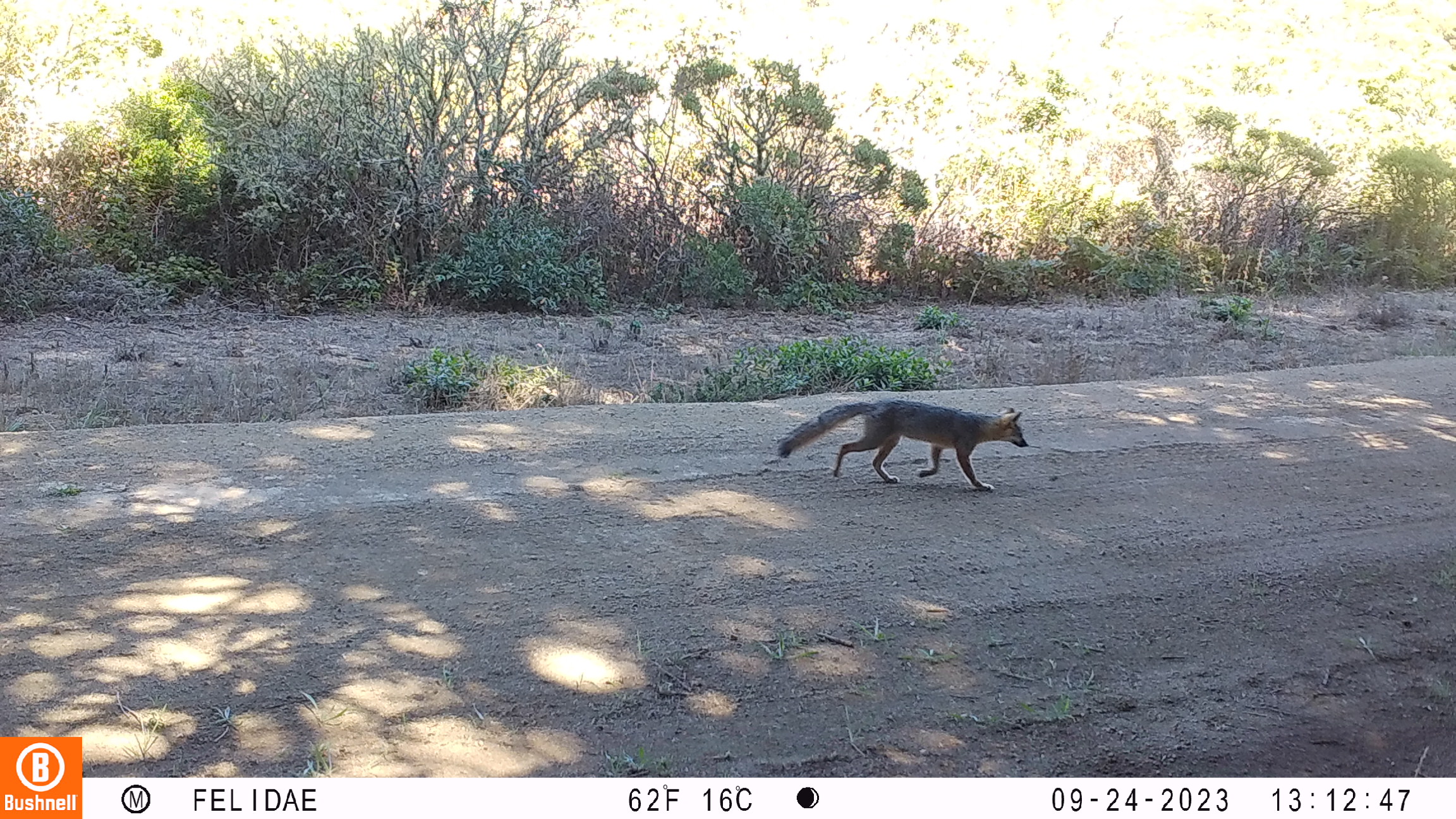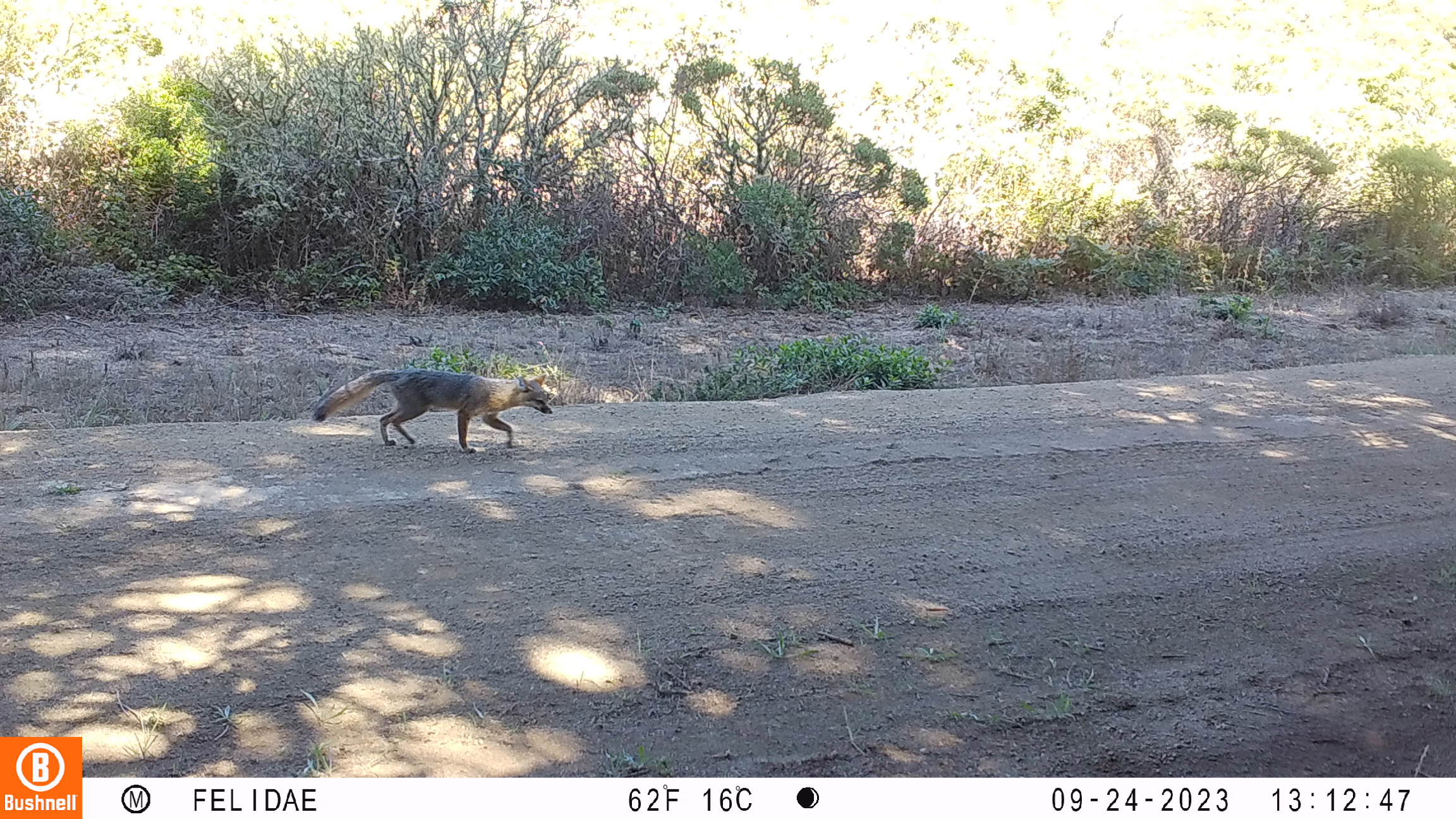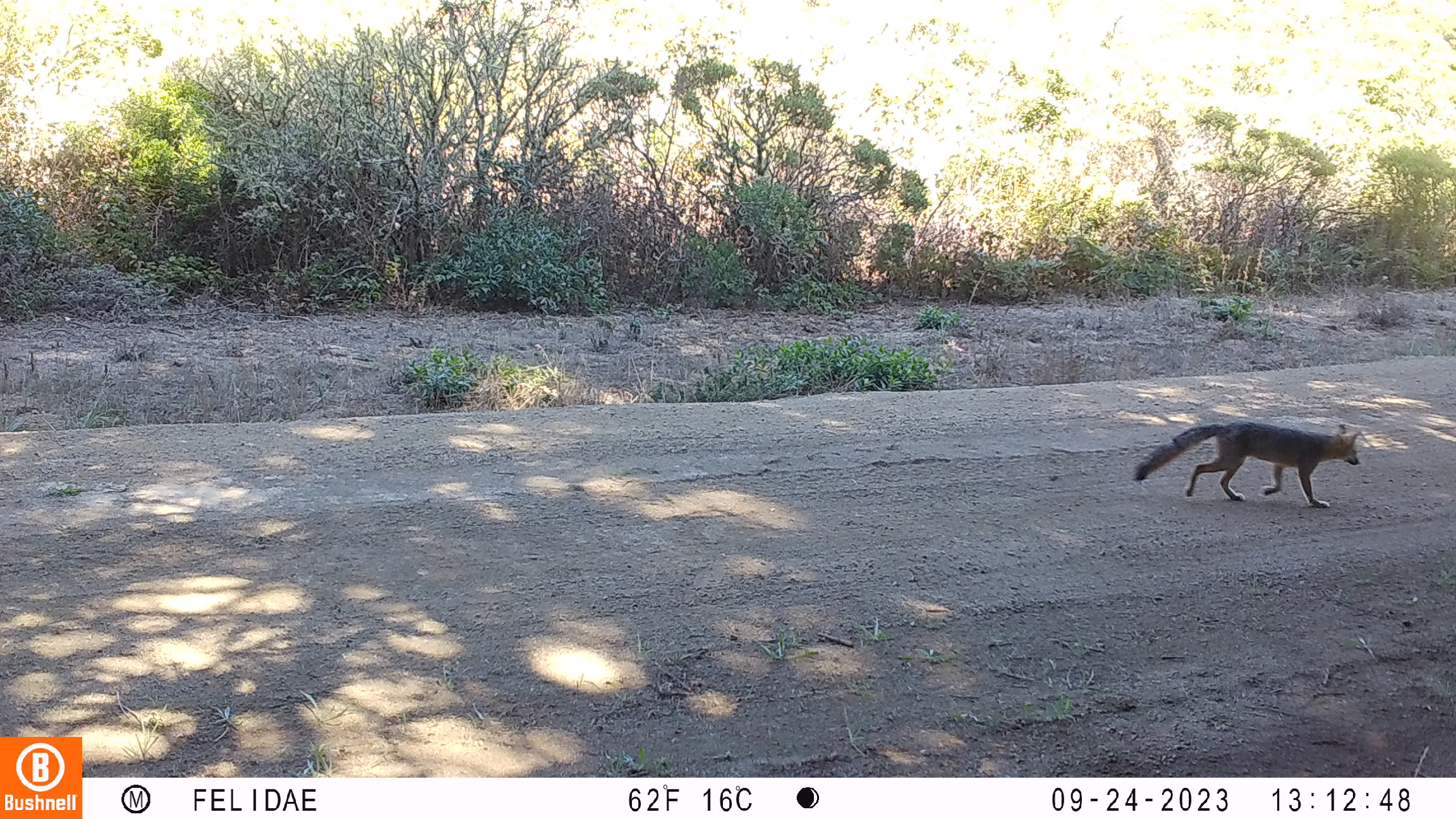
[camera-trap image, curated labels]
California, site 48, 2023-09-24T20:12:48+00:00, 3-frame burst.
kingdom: Animalia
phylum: Chordata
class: Mammalia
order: Carnivora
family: Canidae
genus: Urocyon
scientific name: Urocyon cinereoargenteus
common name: gray fox